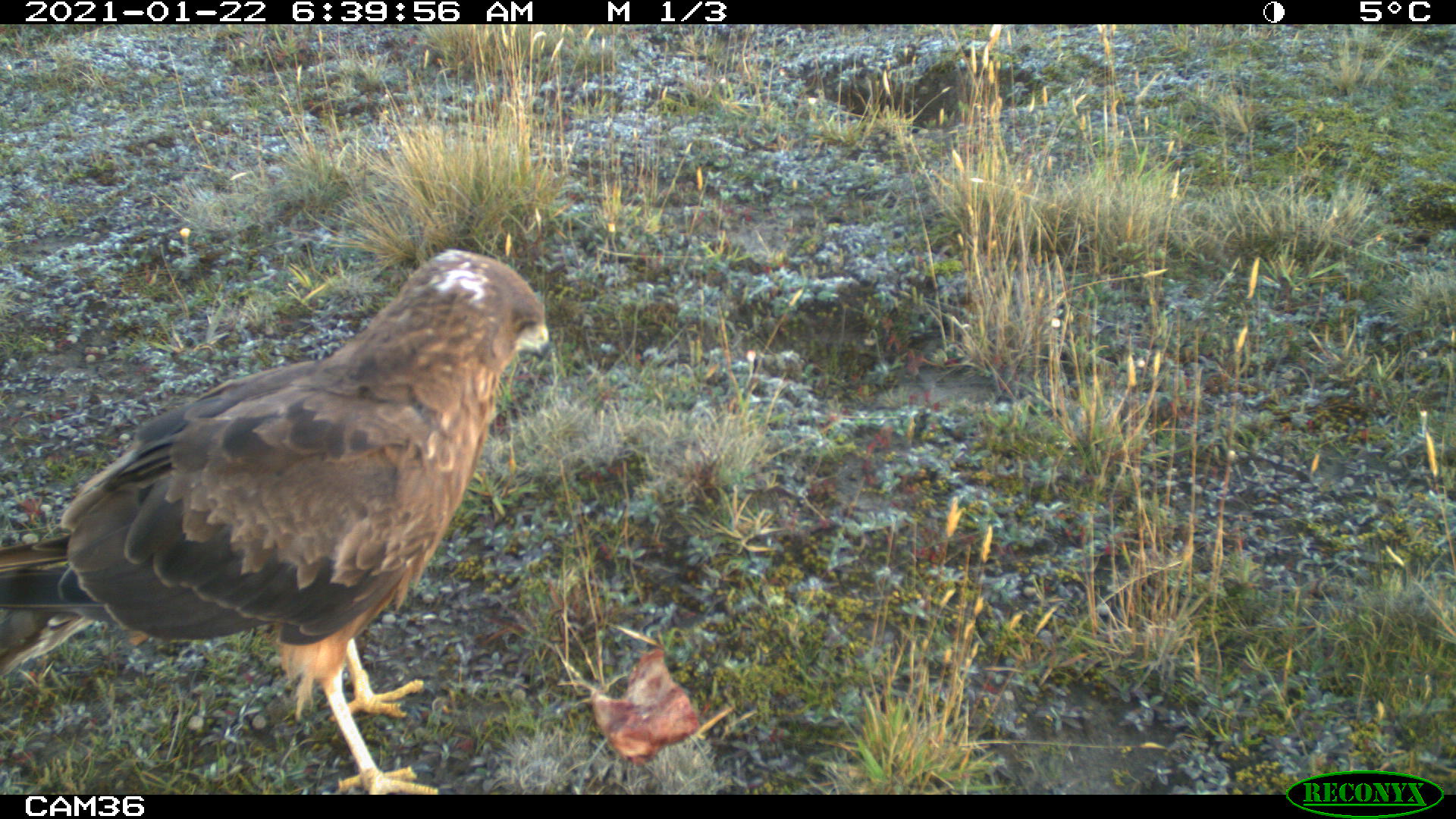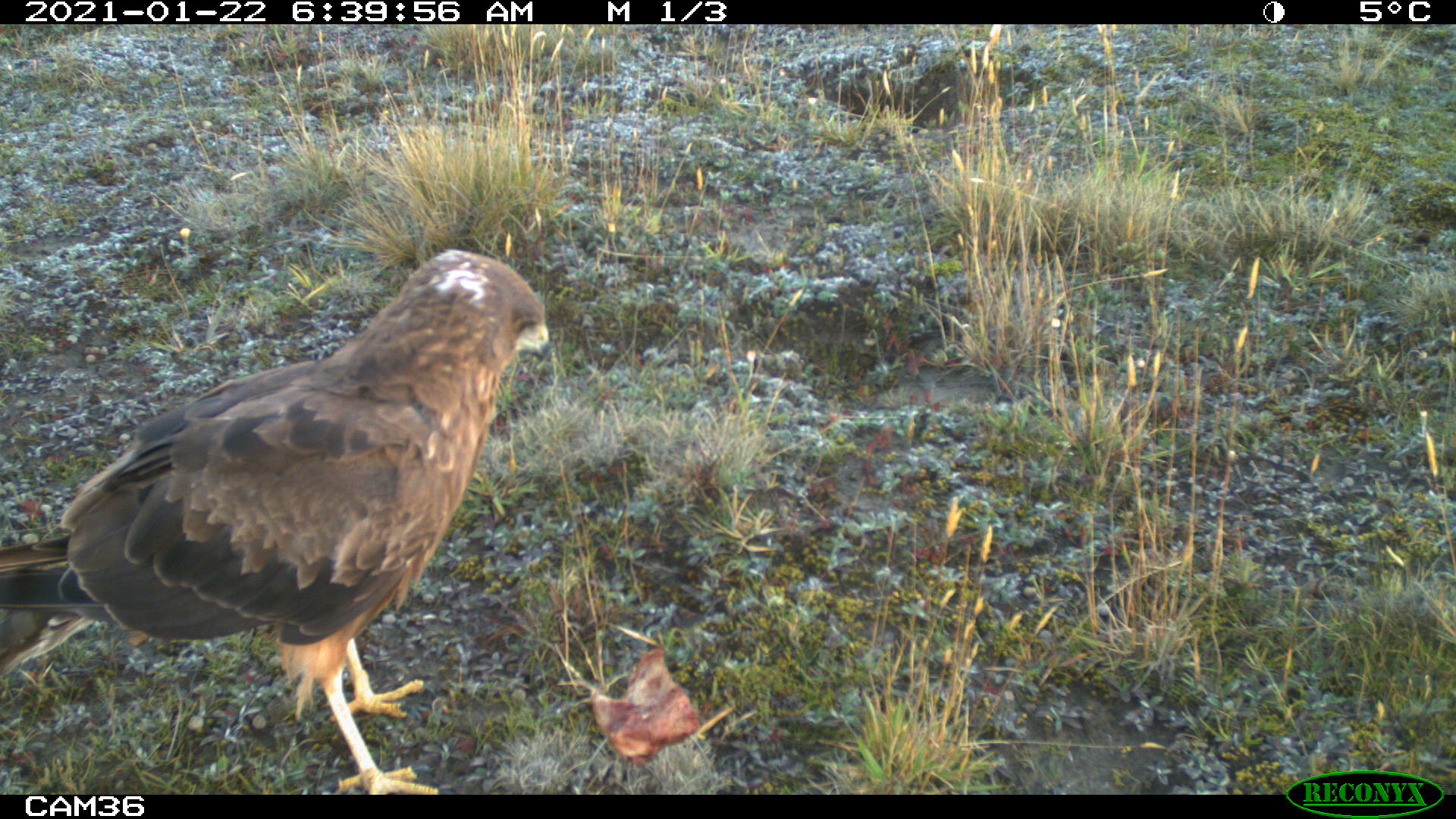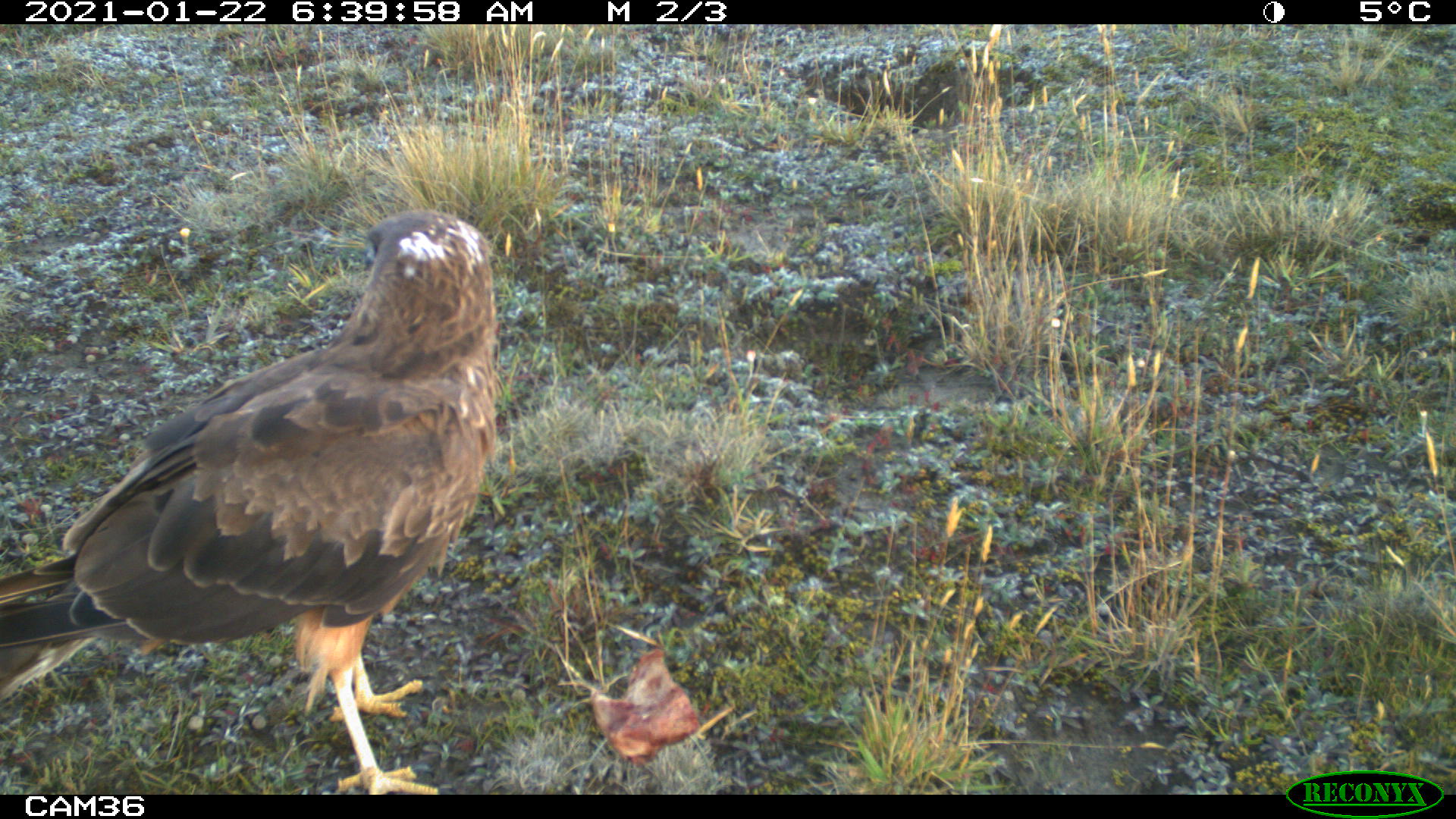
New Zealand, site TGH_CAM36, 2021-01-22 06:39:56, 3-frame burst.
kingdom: Animalia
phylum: Chordata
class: Aves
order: Accipitriformes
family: Accipitridae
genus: Circus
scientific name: Circus approximans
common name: swamp harrier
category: harrier